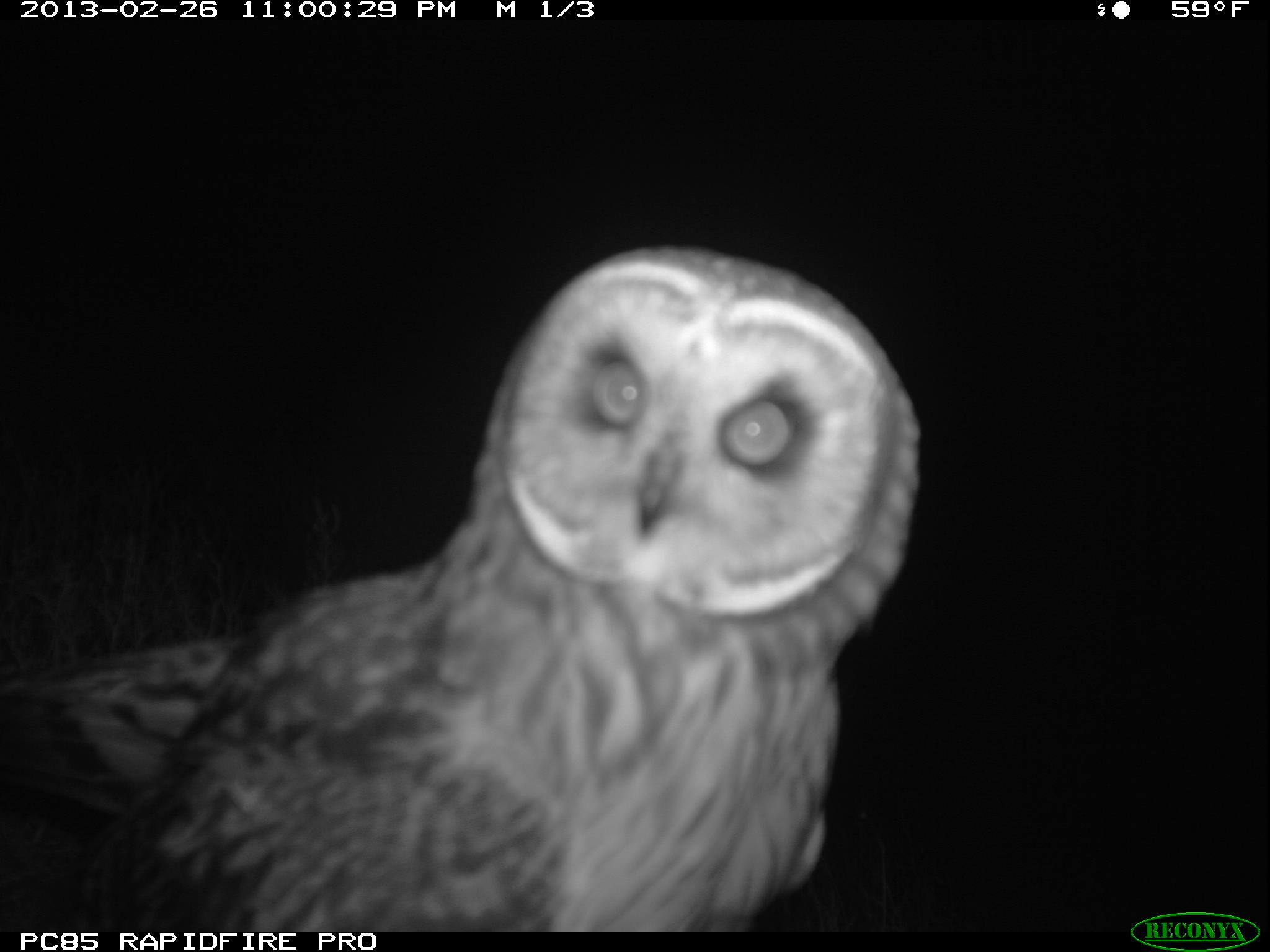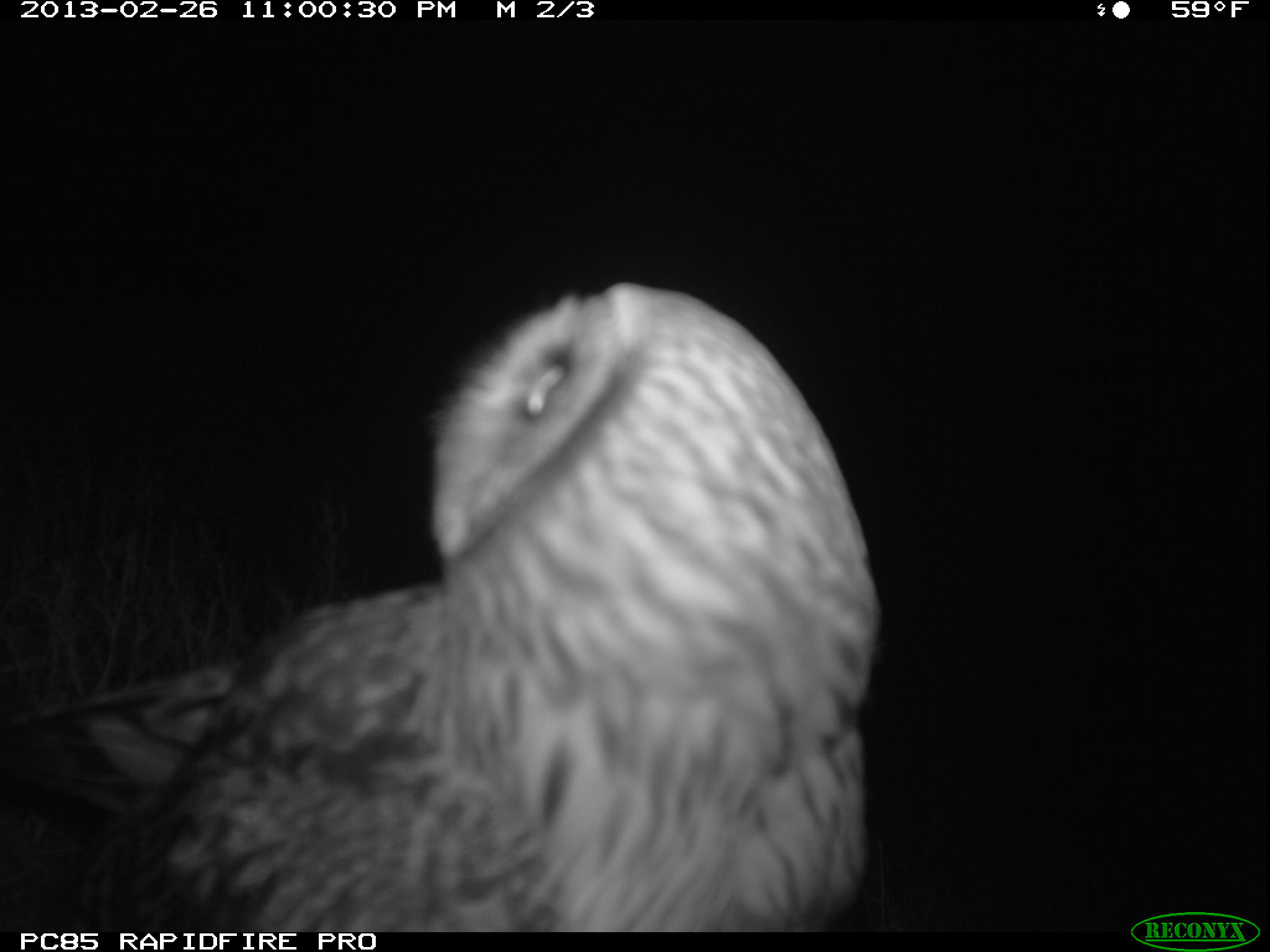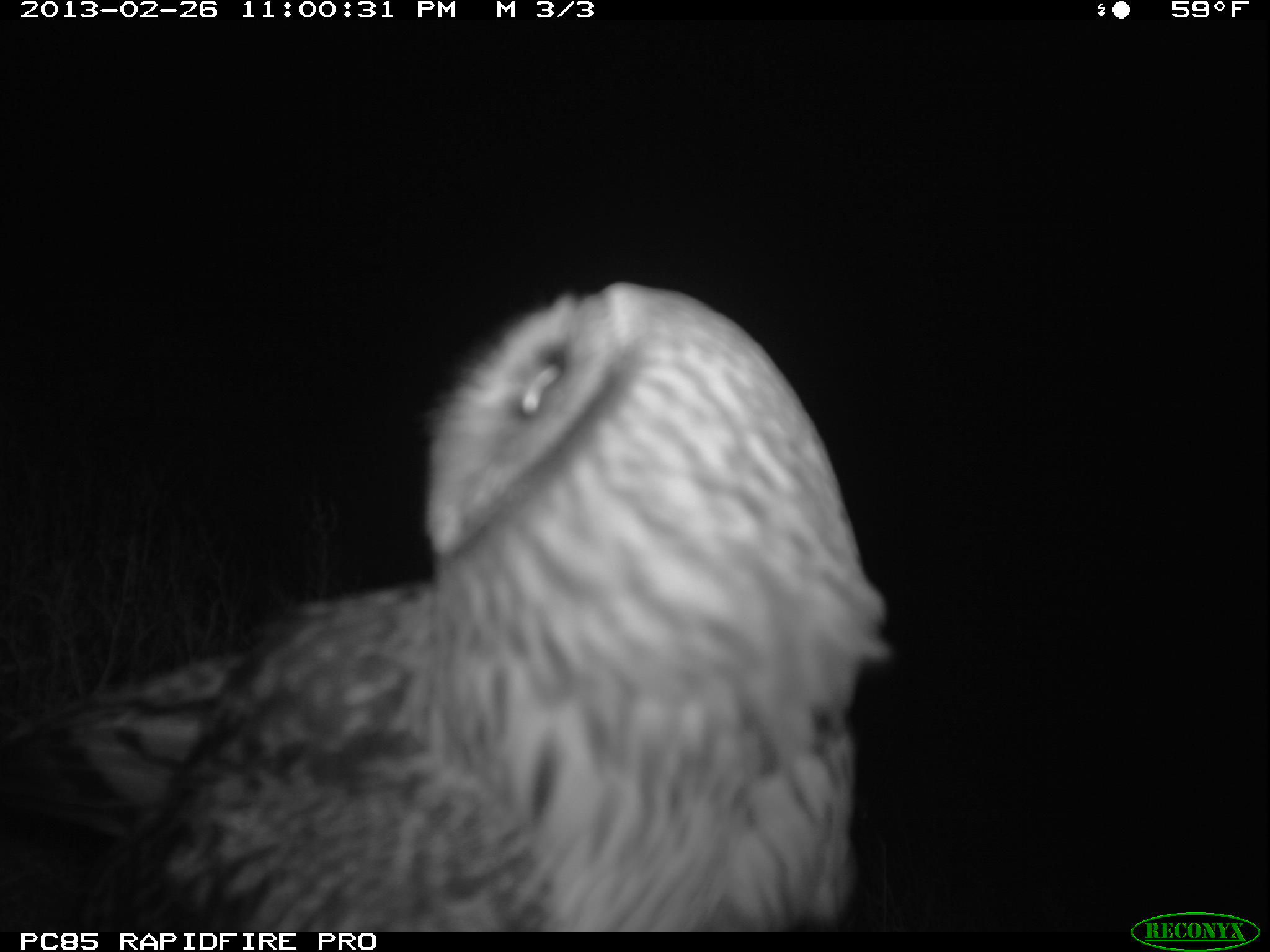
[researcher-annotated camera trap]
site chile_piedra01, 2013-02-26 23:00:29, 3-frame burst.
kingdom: Animalia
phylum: Chordata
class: Aves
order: Strigiformes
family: Strigidae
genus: Asio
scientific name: Asio flammeus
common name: short-eared owl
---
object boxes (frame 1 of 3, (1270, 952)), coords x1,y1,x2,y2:
short-eared owl: 0,244,925,932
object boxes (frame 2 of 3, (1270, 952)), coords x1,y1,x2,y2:
short-eared owl: 0,280,881,936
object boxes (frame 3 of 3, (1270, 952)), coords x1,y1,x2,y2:
short-eared owl: 0,280,887,932